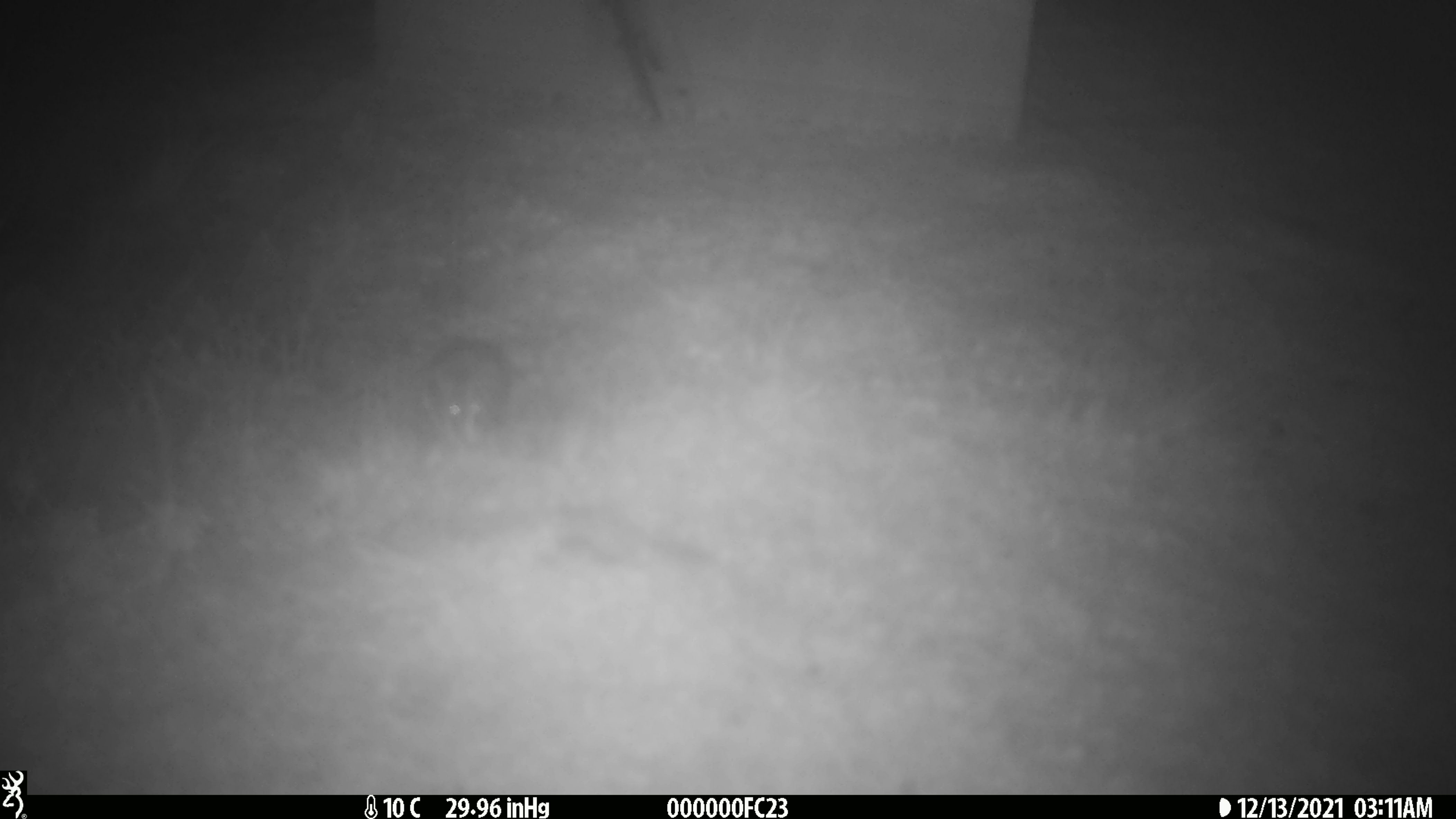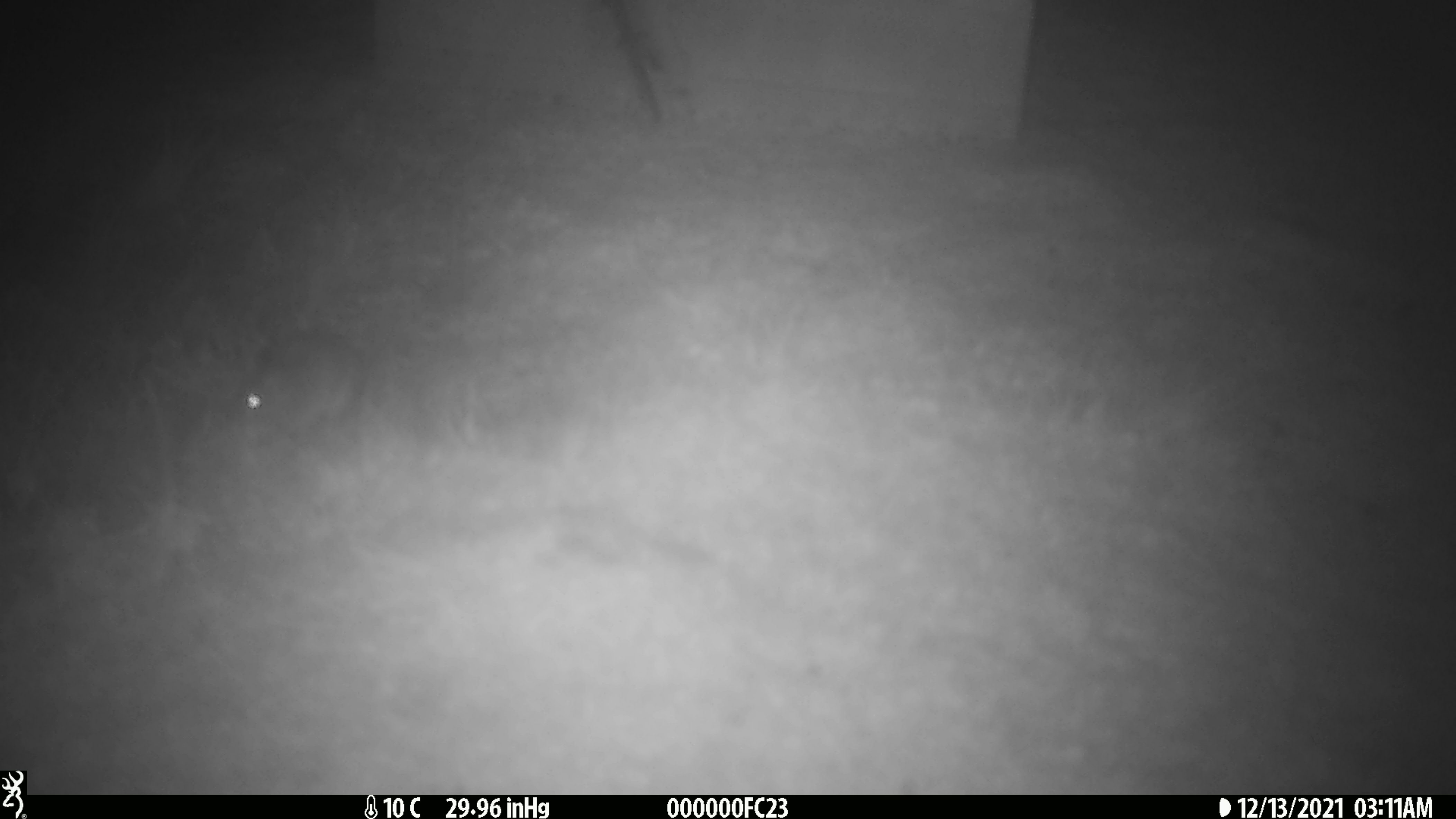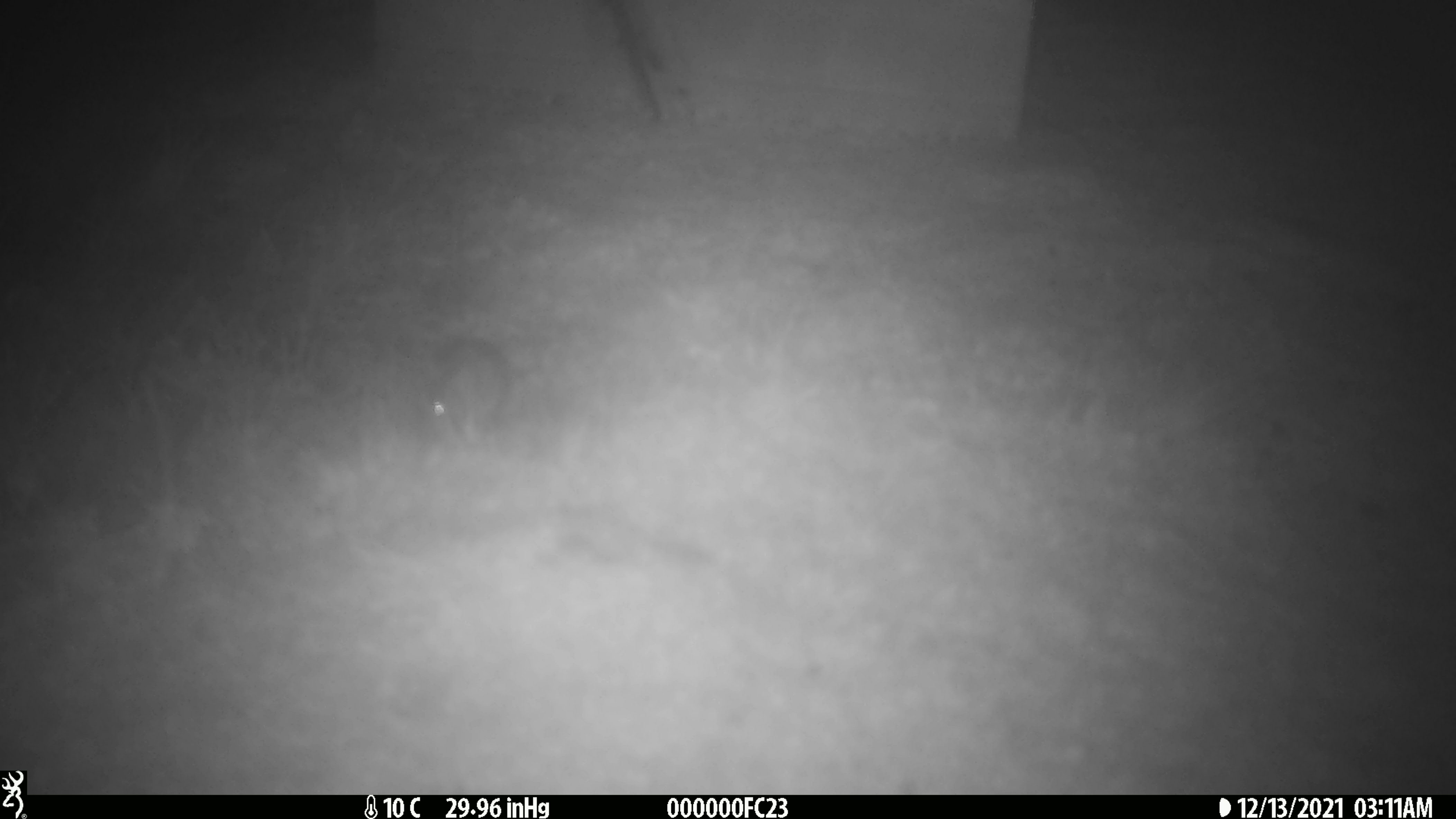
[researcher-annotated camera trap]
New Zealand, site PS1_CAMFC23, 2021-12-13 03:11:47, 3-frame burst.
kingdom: Animalia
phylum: Chordata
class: Mammalia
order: Rodentia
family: Muridae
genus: Mus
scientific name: Mus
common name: mouse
Mouse (Mus).